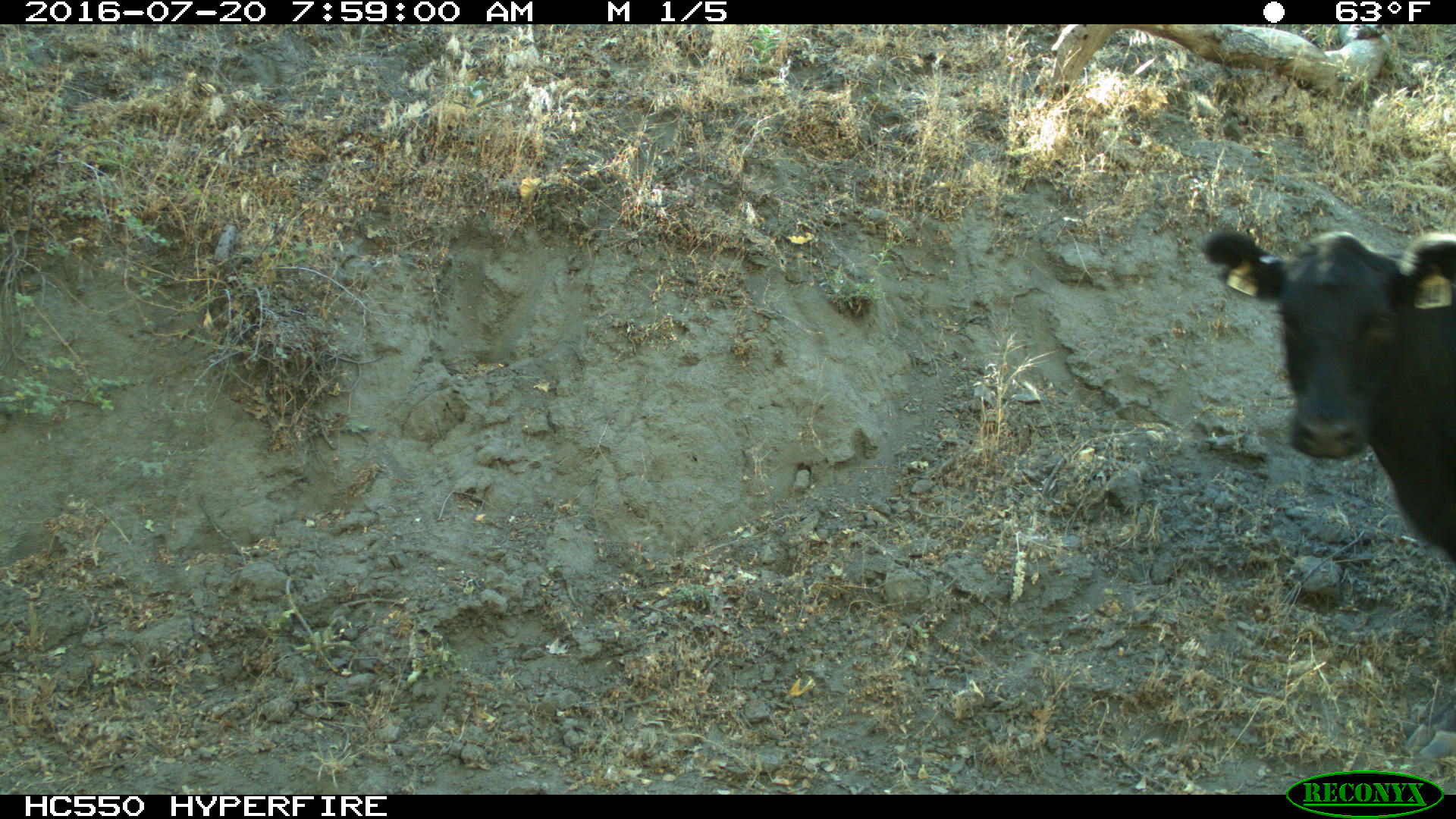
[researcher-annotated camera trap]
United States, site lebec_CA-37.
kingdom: Animalia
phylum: Chordata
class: Mammalia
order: Artiodactyla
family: Bovidae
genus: Bos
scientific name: Bos taurus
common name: domestic cow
Bos taurus (domestic cow).